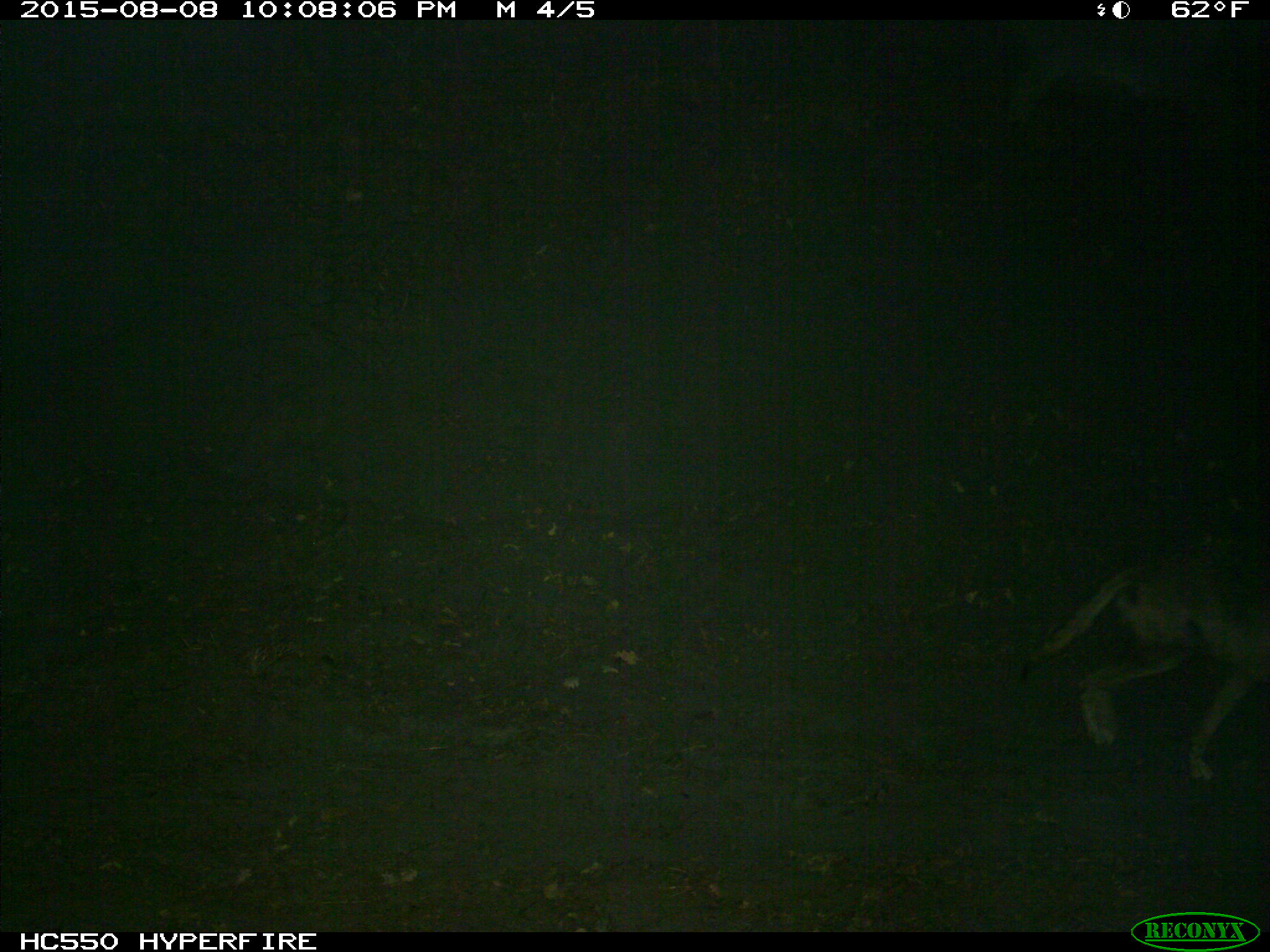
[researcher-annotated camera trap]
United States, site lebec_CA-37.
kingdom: Animalia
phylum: Chordata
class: Mammalia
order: Carnivora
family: Canidae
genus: Canis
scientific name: Canis latrans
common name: coyote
Canis latrans (coyote).